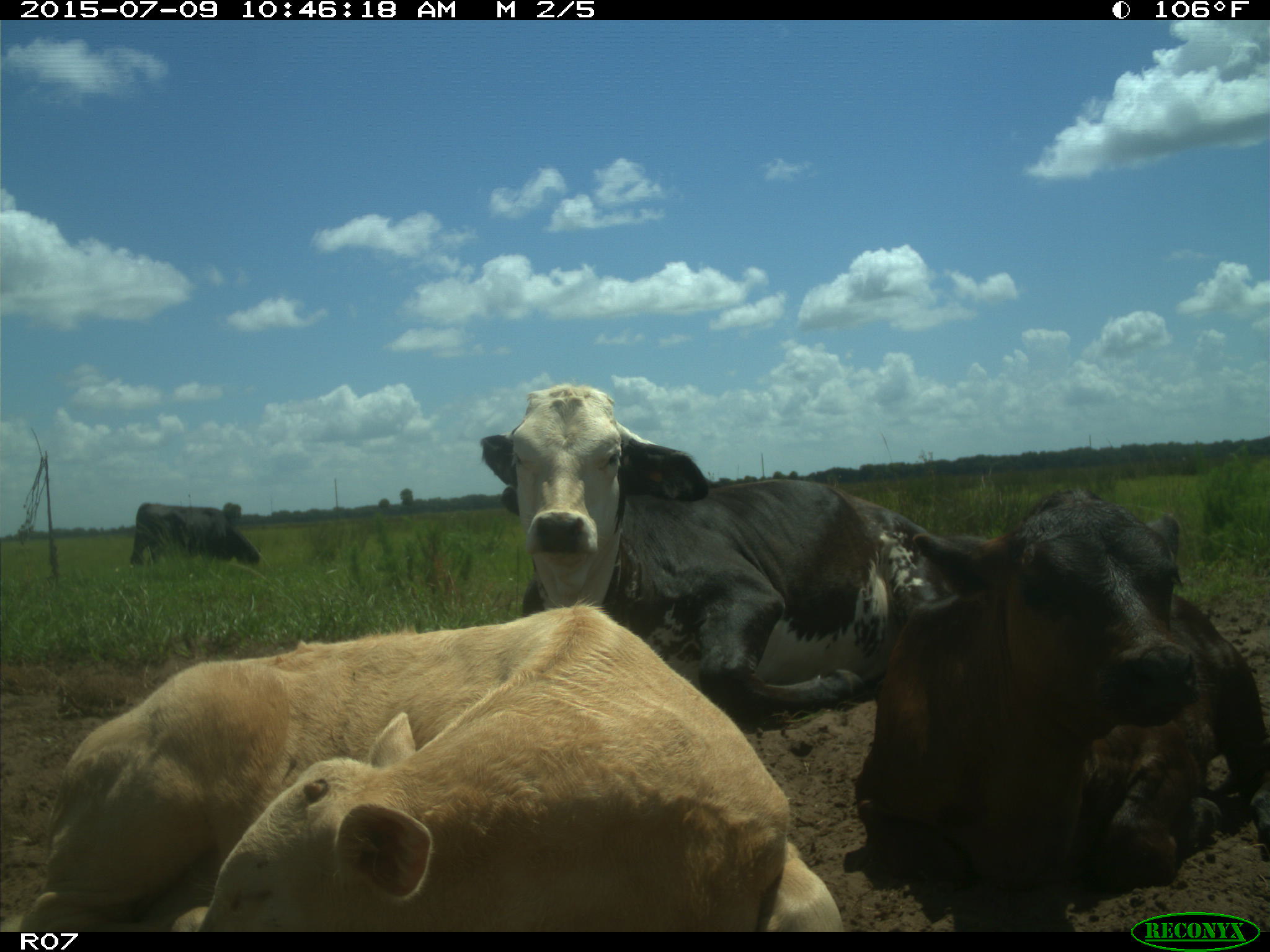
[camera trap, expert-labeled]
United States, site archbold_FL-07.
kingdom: Animalia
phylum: Chordata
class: Mammalia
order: Artiodactyla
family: Bovidae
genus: Bos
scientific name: Bos taurus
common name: domestic cow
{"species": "Bos taurus (domestic cow)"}